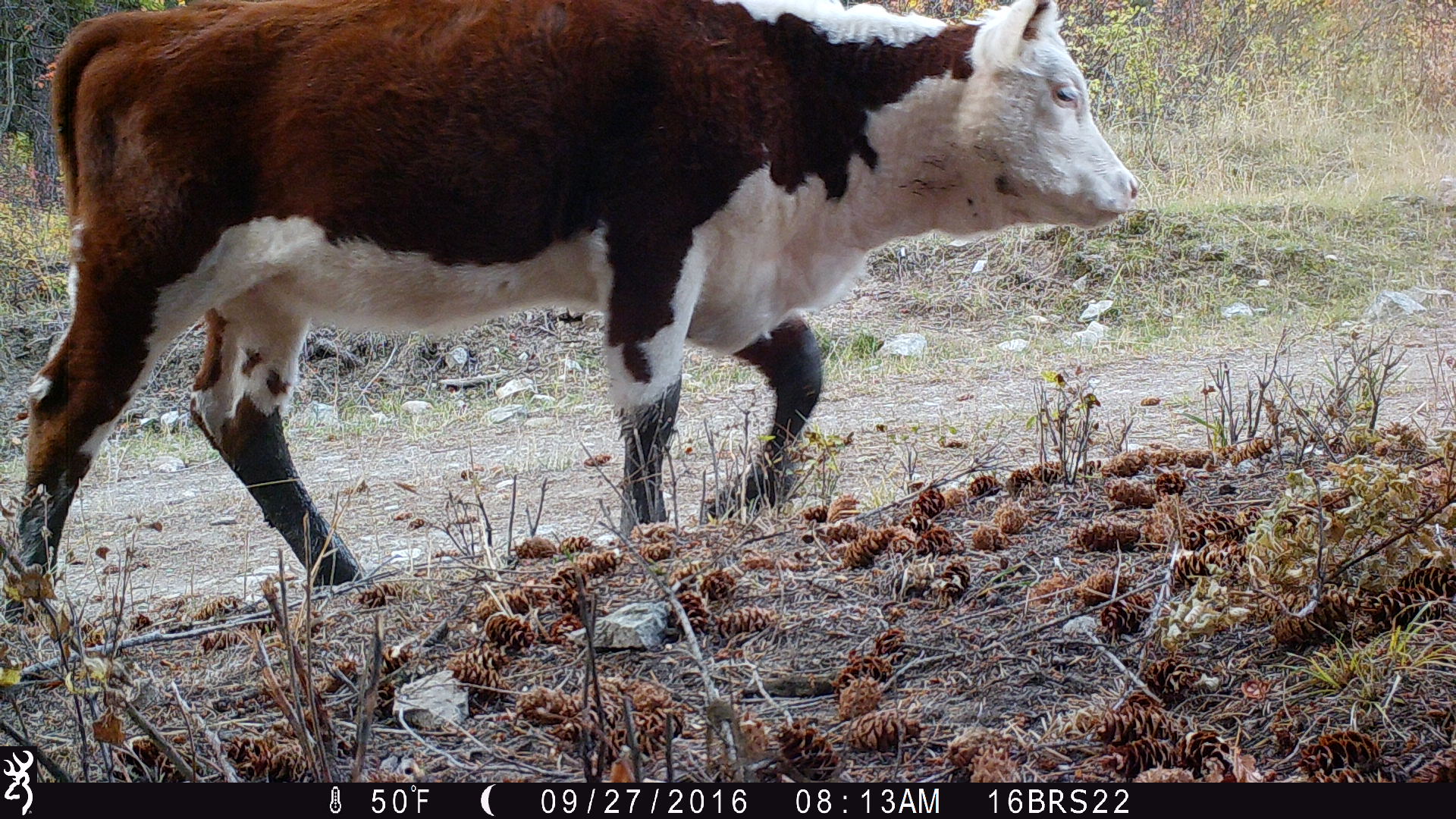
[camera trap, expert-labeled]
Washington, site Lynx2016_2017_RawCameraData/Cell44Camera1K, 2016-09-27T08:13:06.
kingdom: Animalia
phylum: Chordata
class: Mammalia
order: Artiodactyla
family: Bovidae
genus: Bos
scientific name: Bos taurus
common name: domestic cattle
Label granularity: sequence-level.